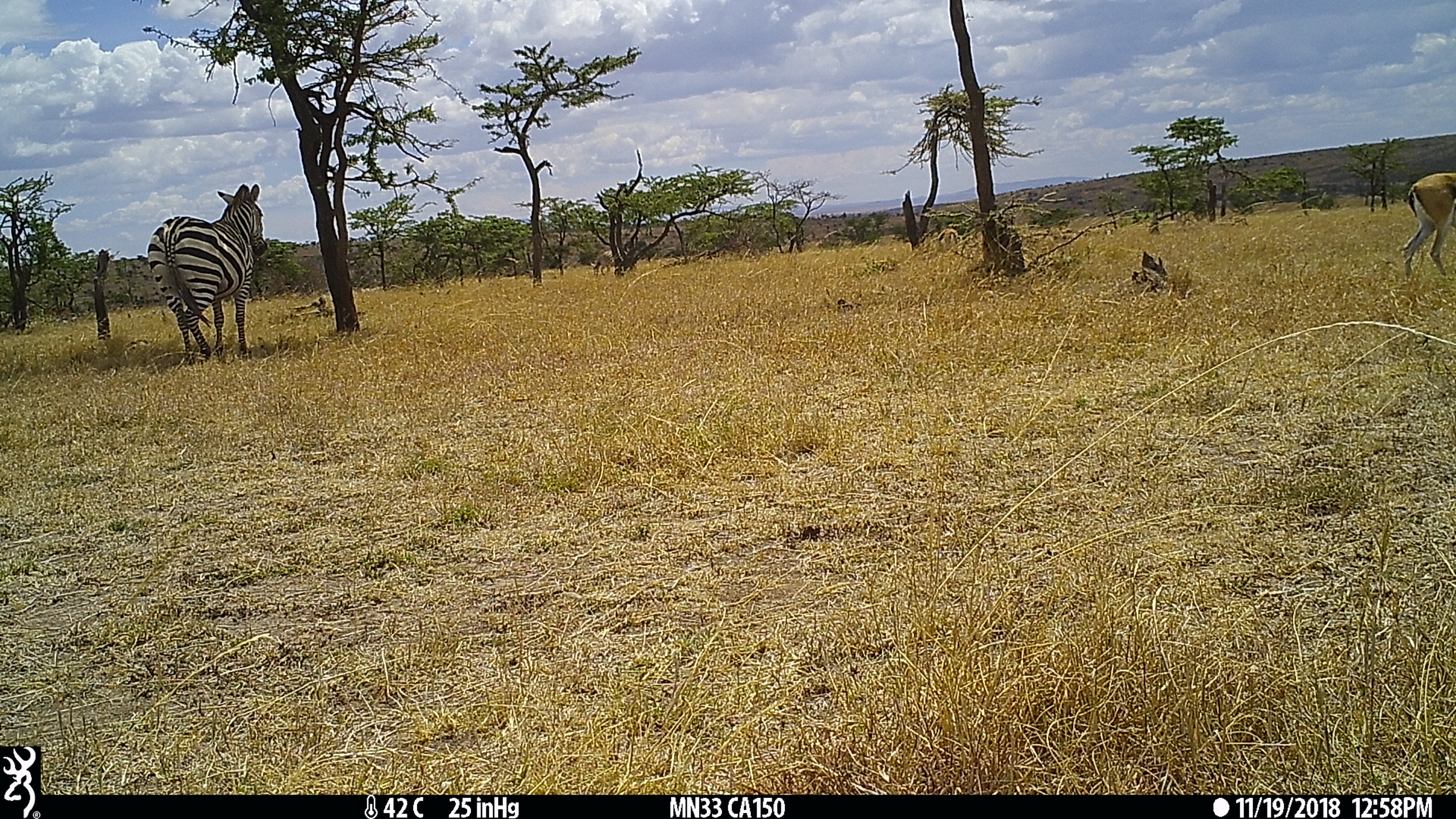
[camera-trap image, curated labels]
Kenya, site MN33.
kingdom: Animalia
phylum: Chordata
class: Mammalia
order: Perissodactyla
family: Equidae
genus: Equus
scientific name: Equus quagga burchellii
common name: burchell's zebra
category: zebra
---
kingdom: Animalia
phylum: Chordata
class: Mammalia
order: Artiodactyla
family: Bovidae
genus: Eudorcas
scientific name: Eudorcas thomsonii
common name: thomon's gazelle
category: gazelle thomsons